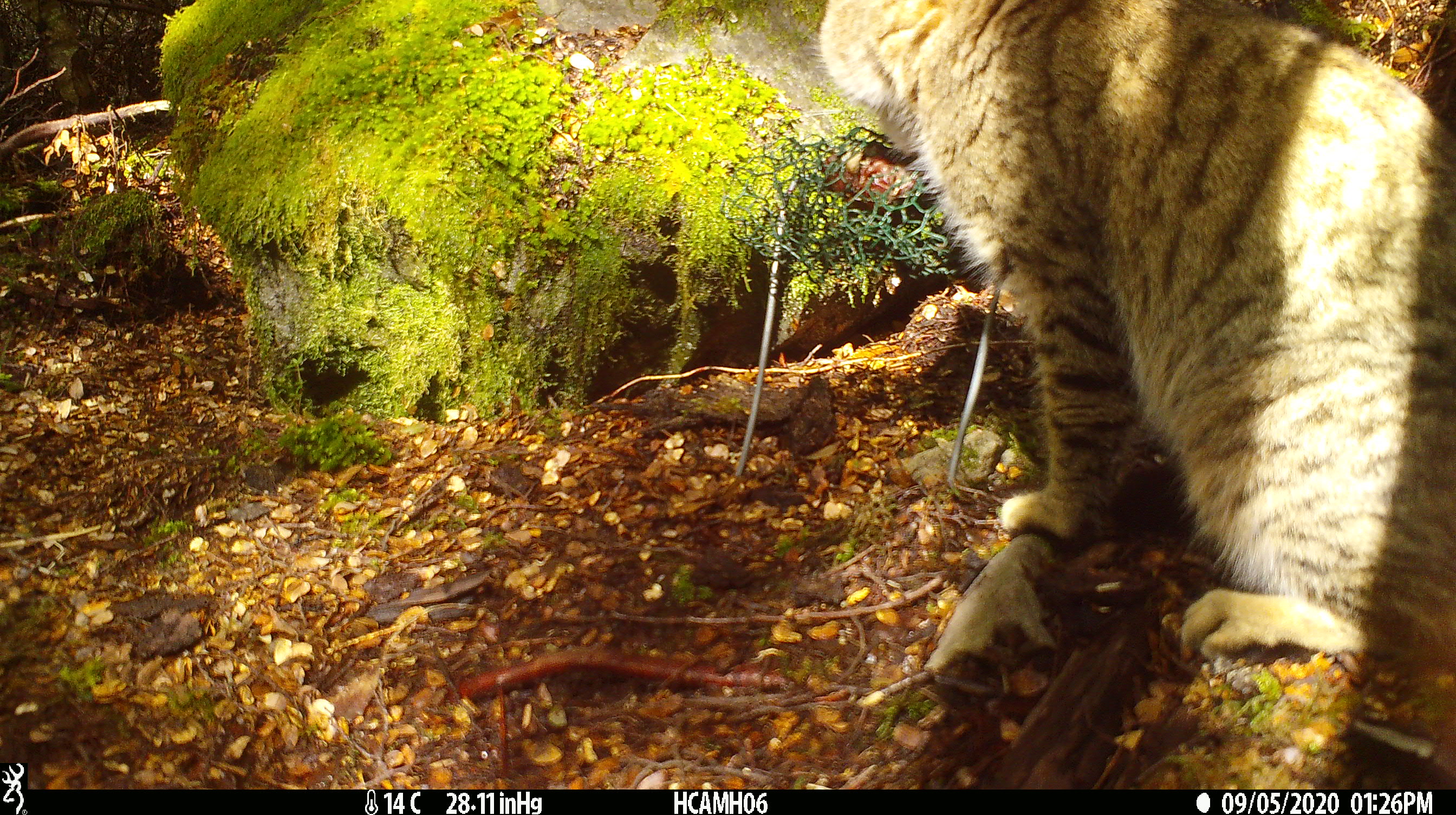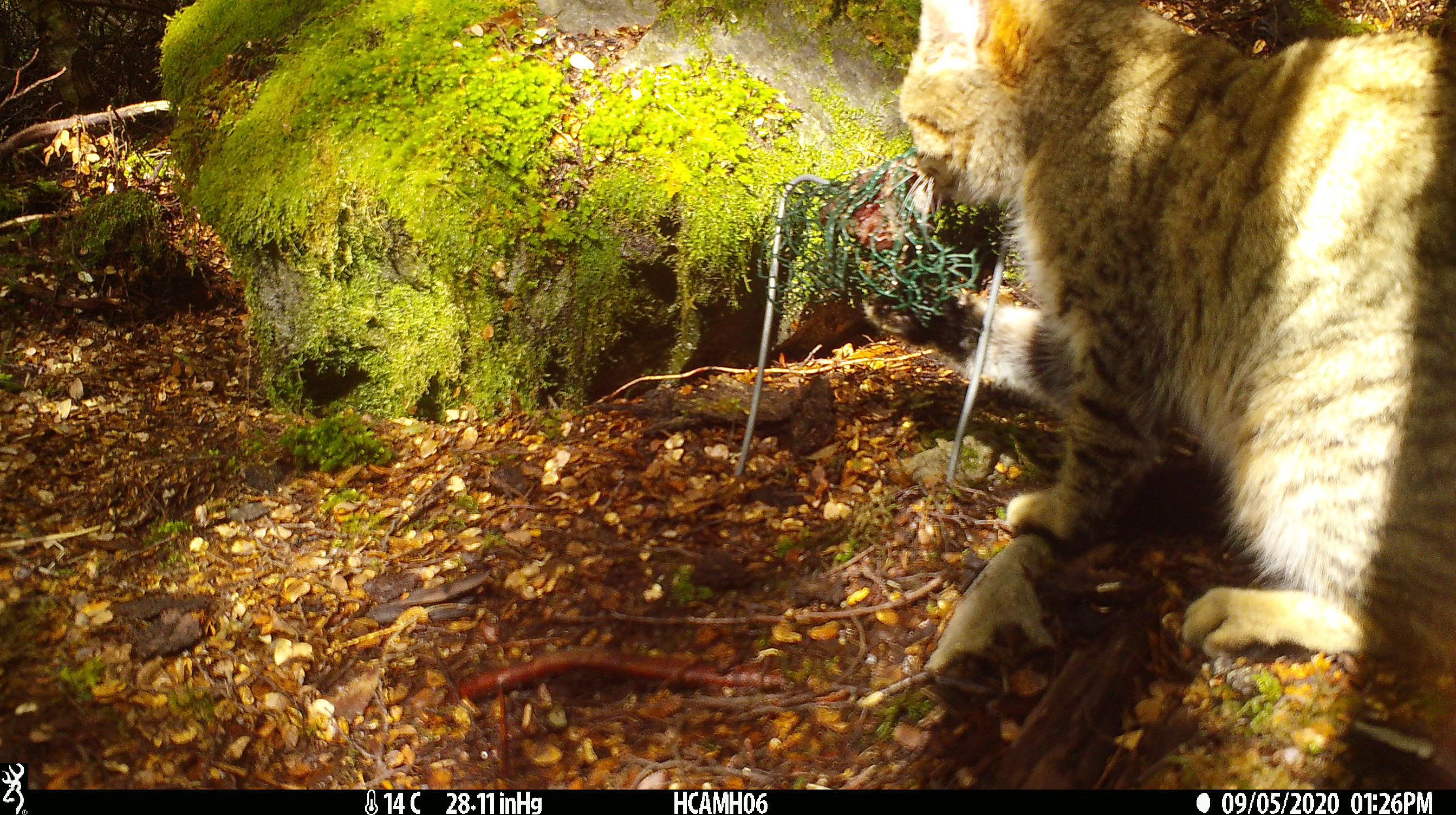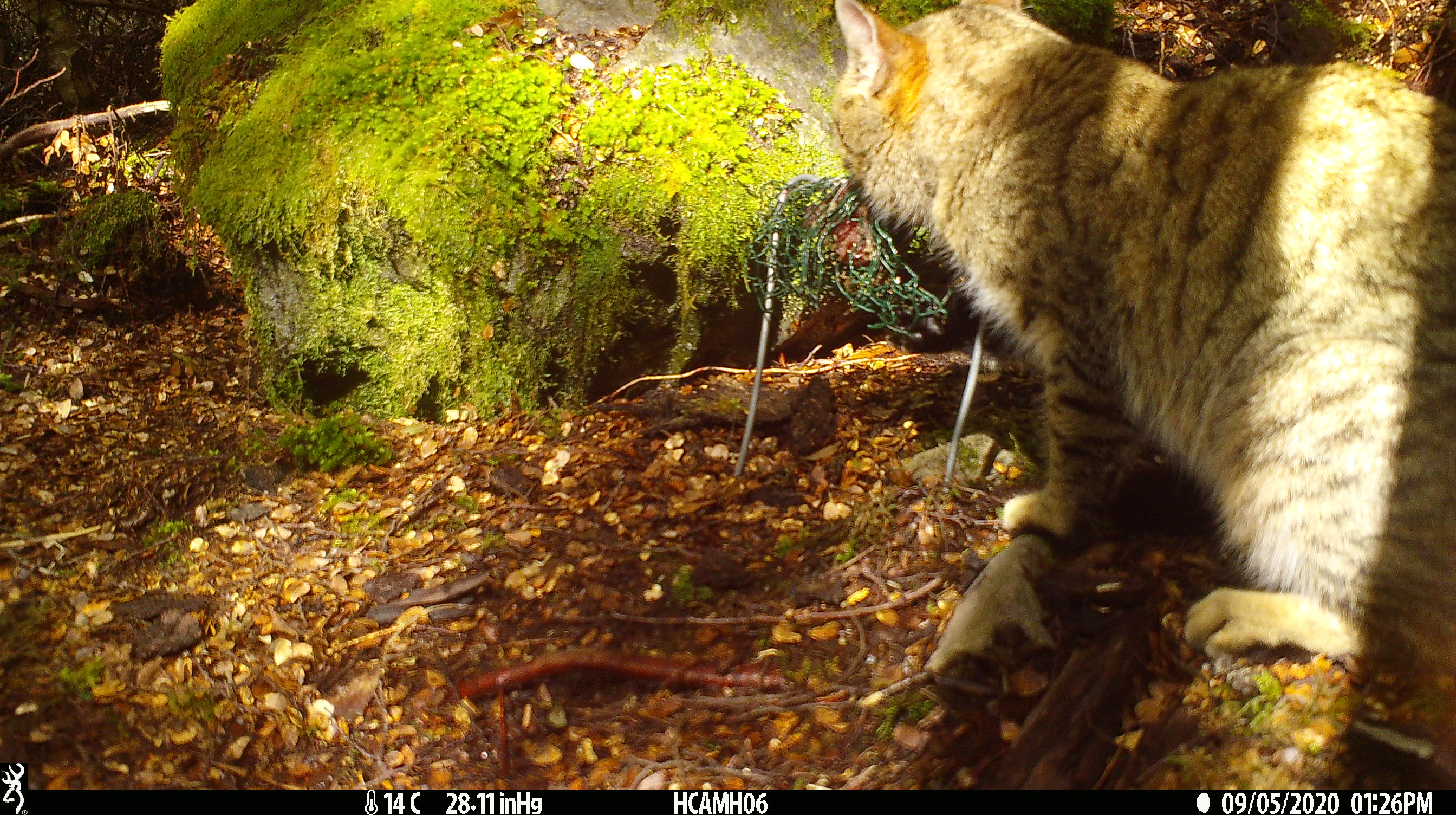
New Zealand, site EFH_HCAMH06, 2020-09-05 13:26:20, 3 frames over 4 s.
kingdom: Animalia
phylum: Chordata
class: Mammalia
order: Carnivora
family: Felidae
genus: Felis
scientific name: Felis catus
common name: domestic cat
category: cat